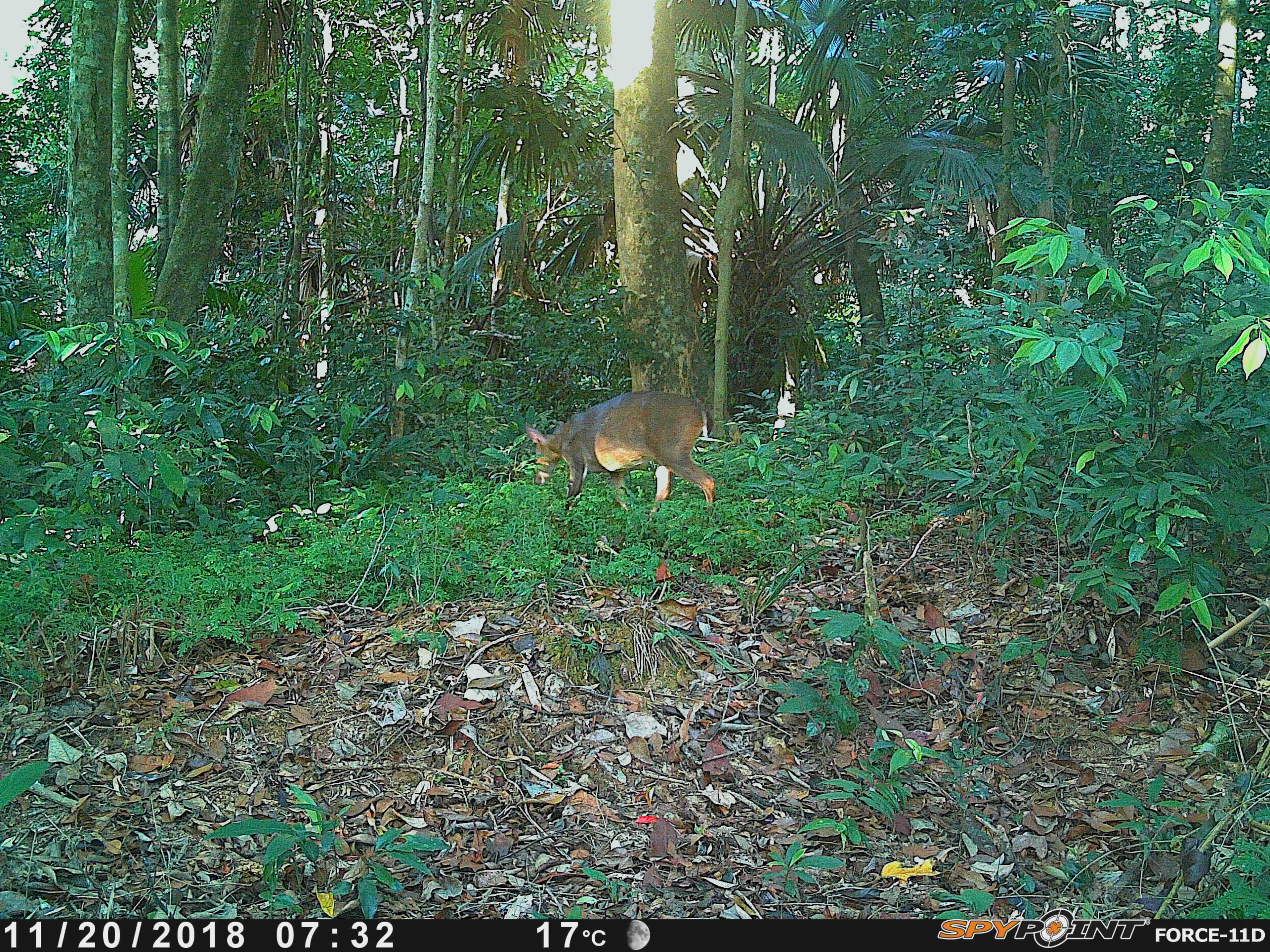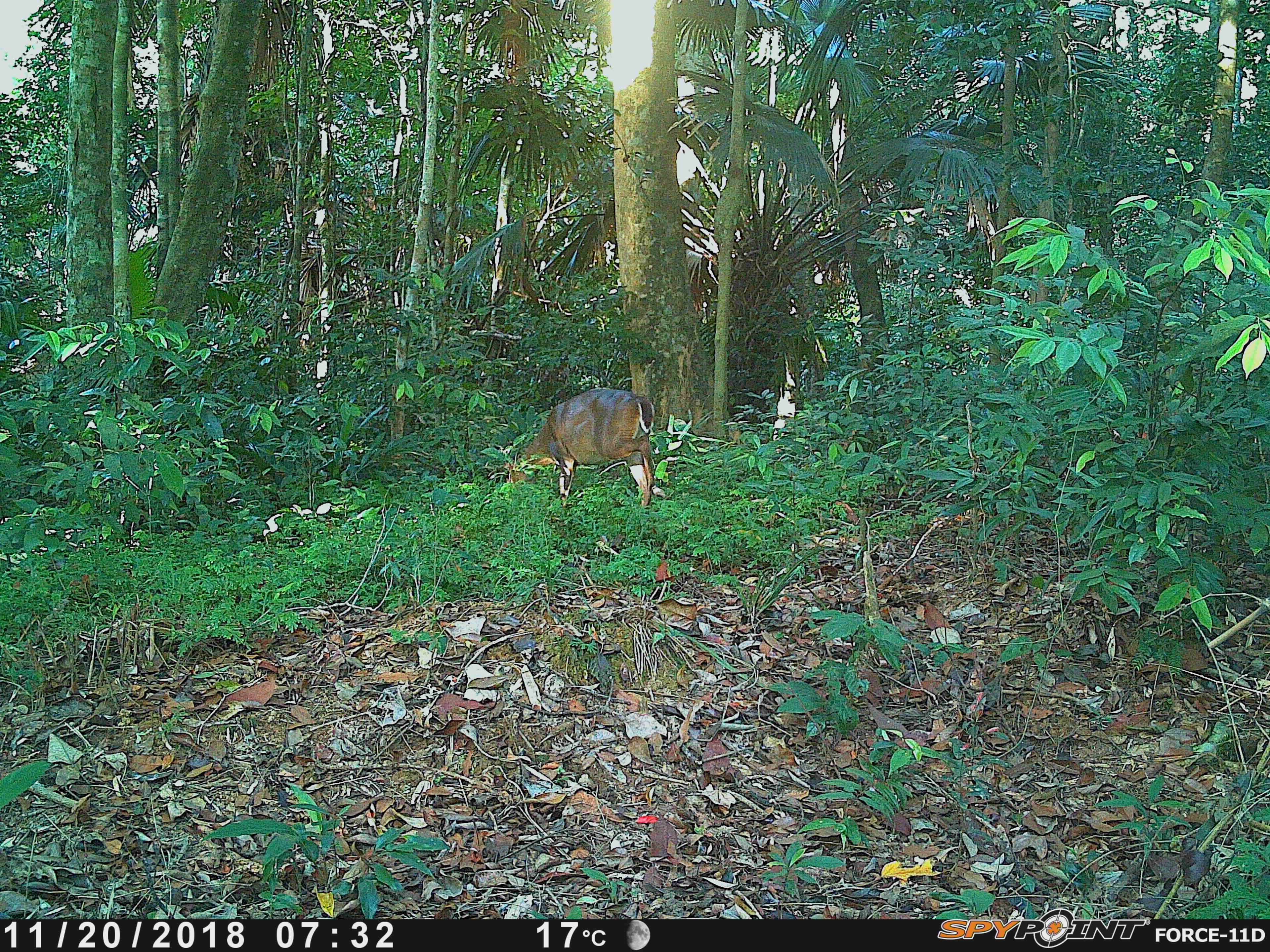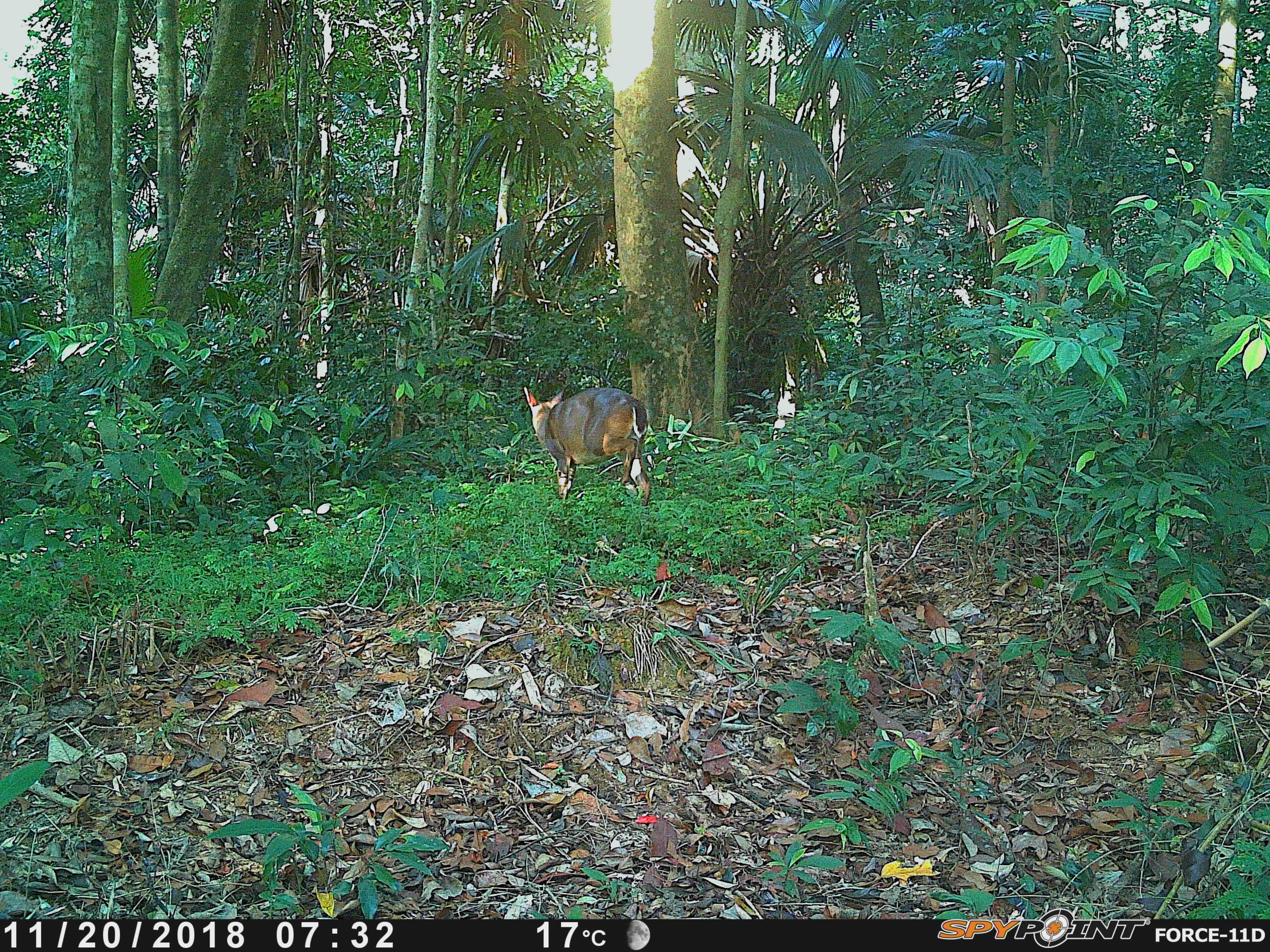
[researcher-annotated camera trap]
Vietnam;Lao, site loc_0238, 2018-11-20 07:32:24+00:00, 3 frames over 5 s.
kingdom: Animalia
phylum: Chordata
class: Mammalia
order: Artiodactyla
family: Cervidae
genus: Muntiacus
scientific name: Muntiacus vuquangensis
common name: large-antlered muntjac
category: large antlered muntjac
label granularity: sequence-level